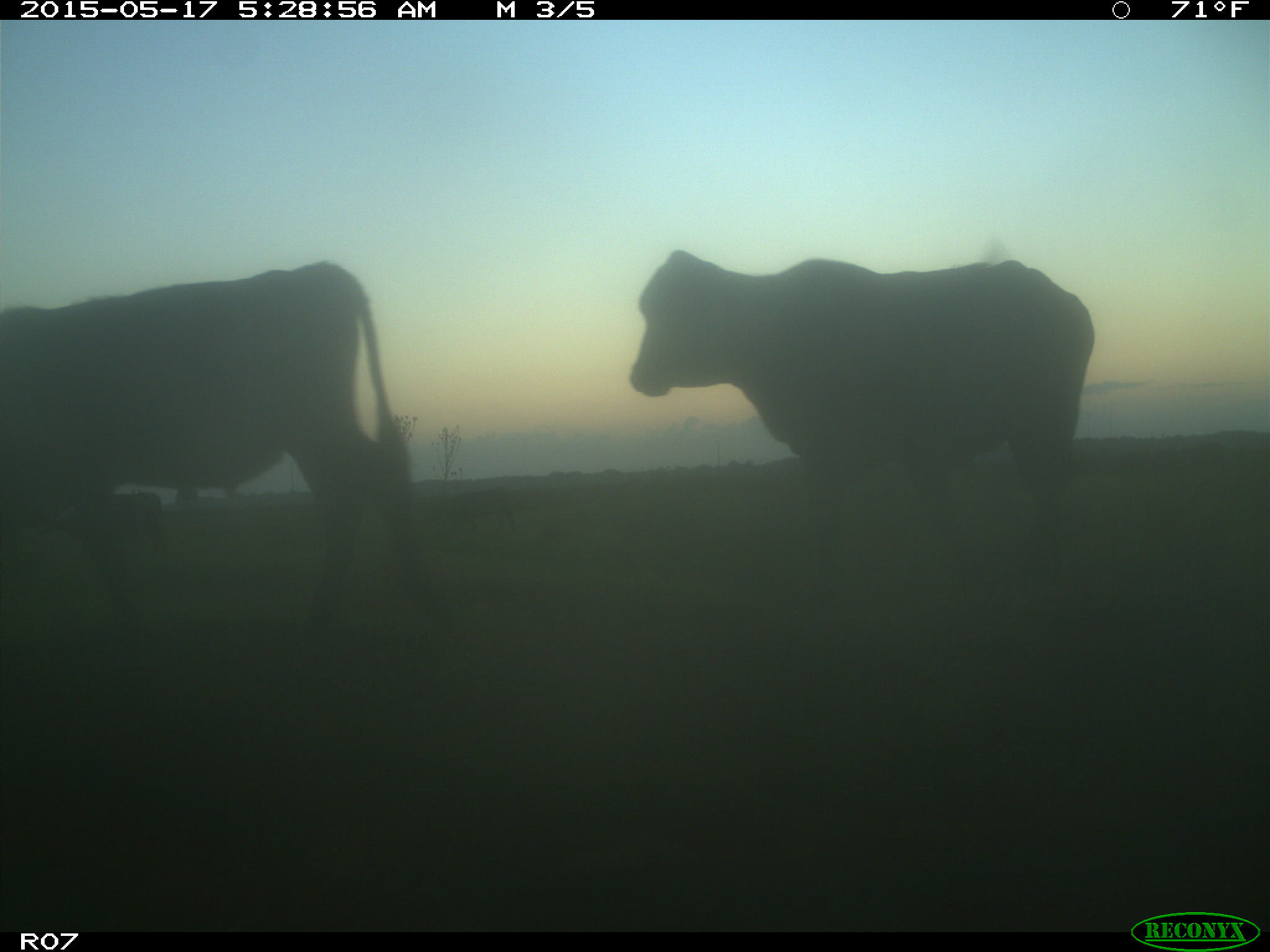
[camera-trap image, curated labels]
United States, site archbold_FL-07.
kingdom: Animalia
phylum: Chordata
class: Mammalia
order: Artiodactyla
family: Bovidae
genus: Bos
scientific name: Bos taurus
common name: domestic cow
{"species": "Bos taurus (domestic cow)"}